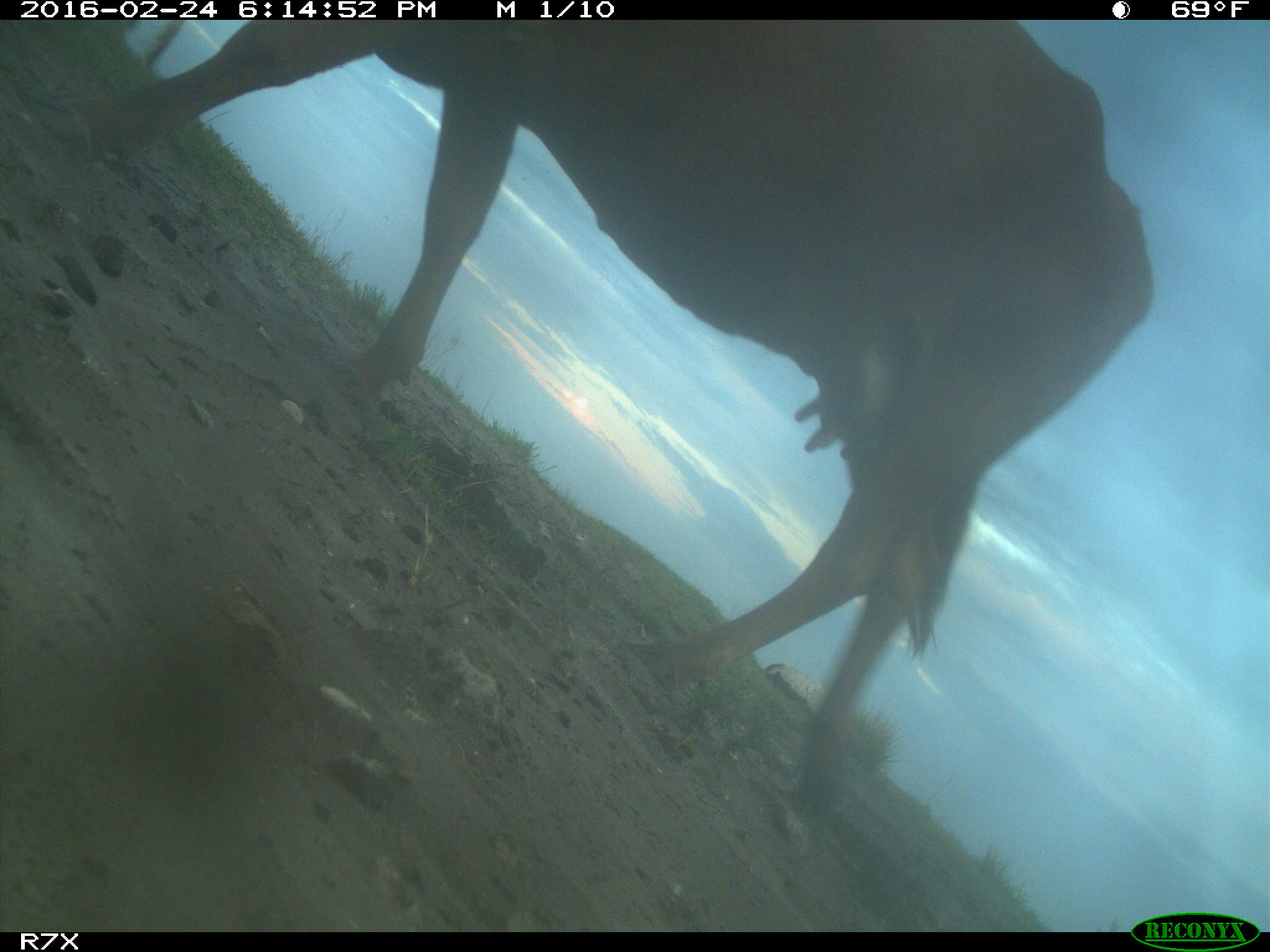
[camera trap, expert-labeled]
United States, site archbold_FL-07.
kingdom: Animalia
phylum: Chordata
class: Mammalia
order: Artiodactyla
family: Bovidae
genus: Bos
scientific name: Bos taurus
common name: domestic cow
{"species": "Bos taurus (domestic cow)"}